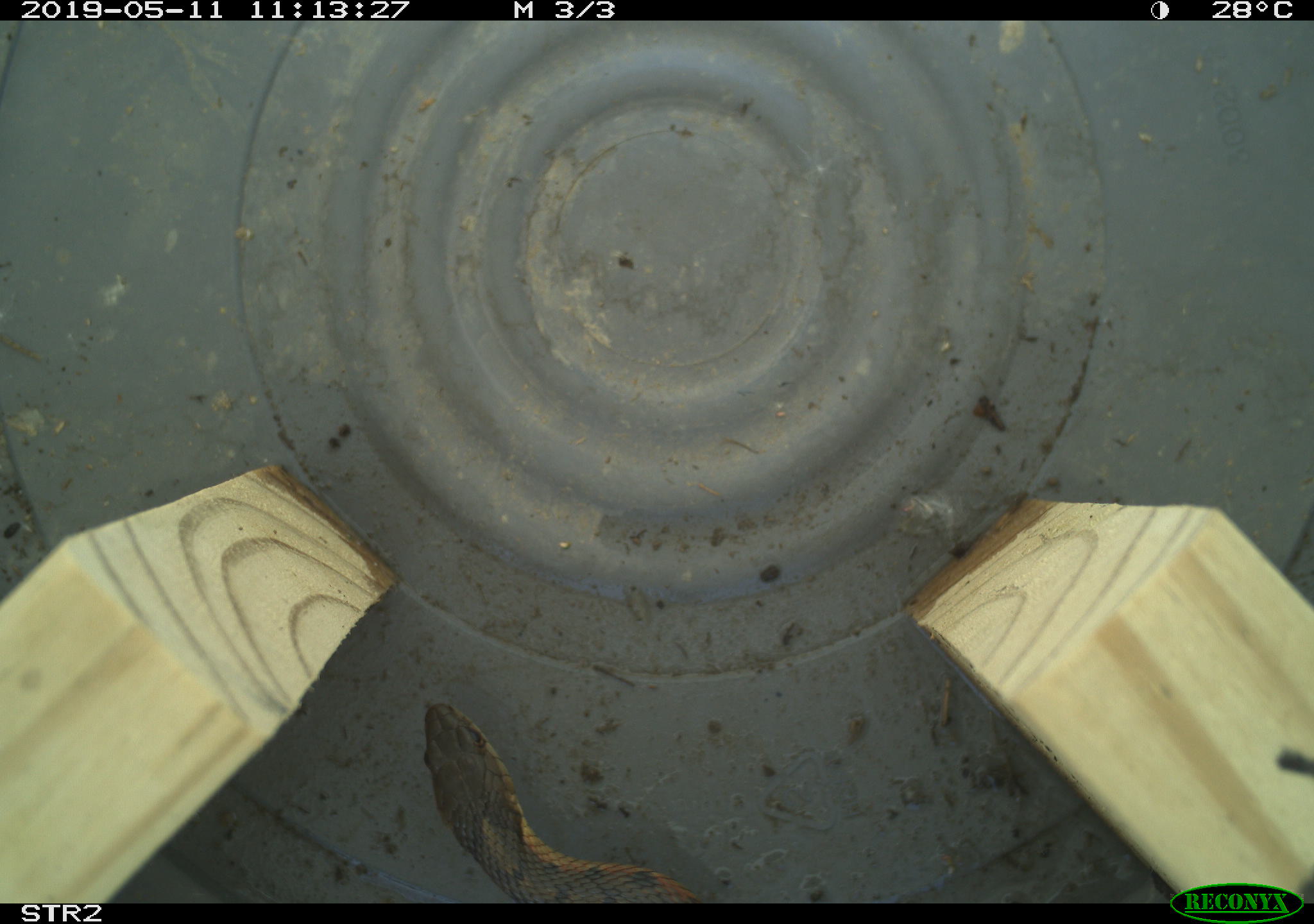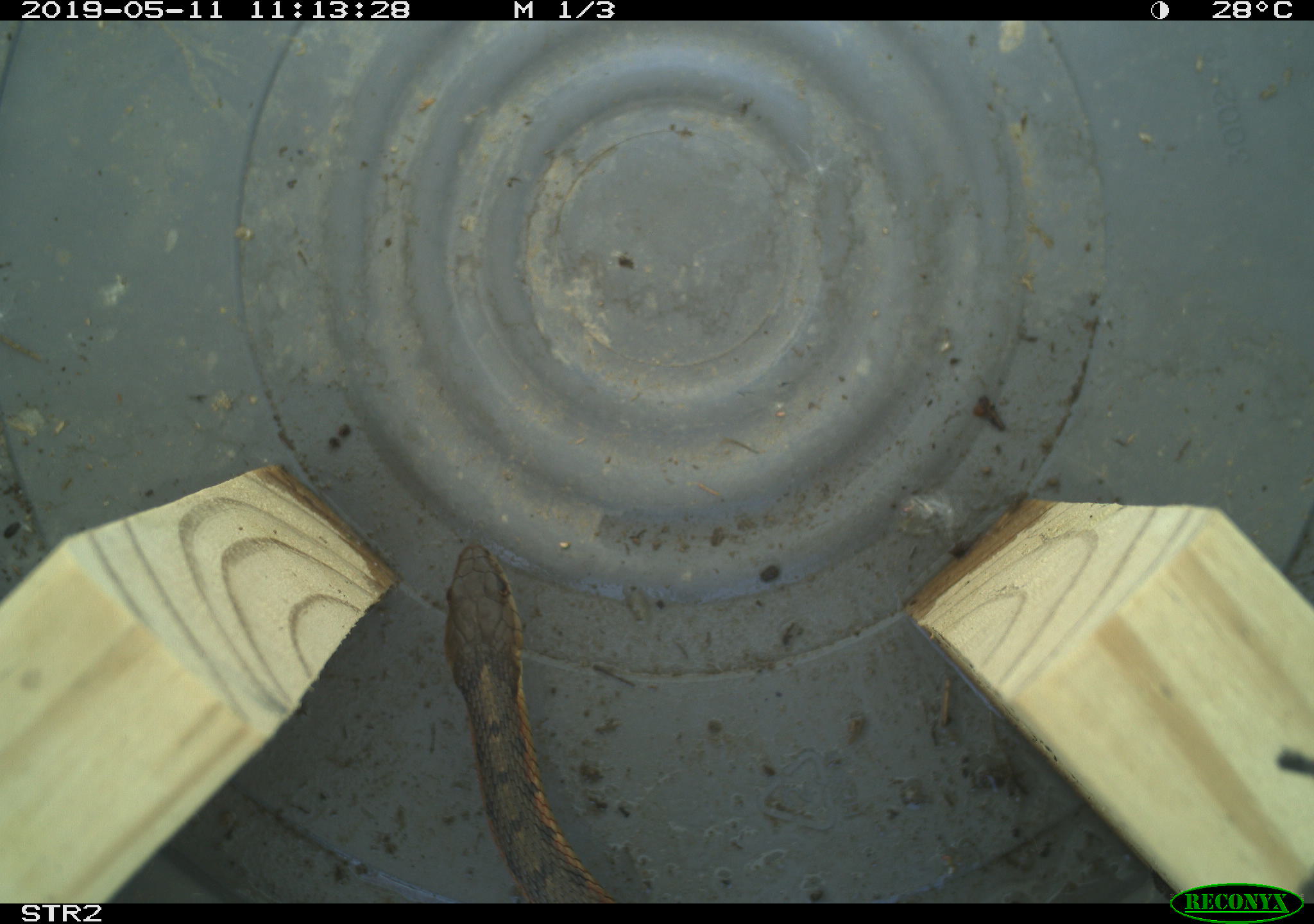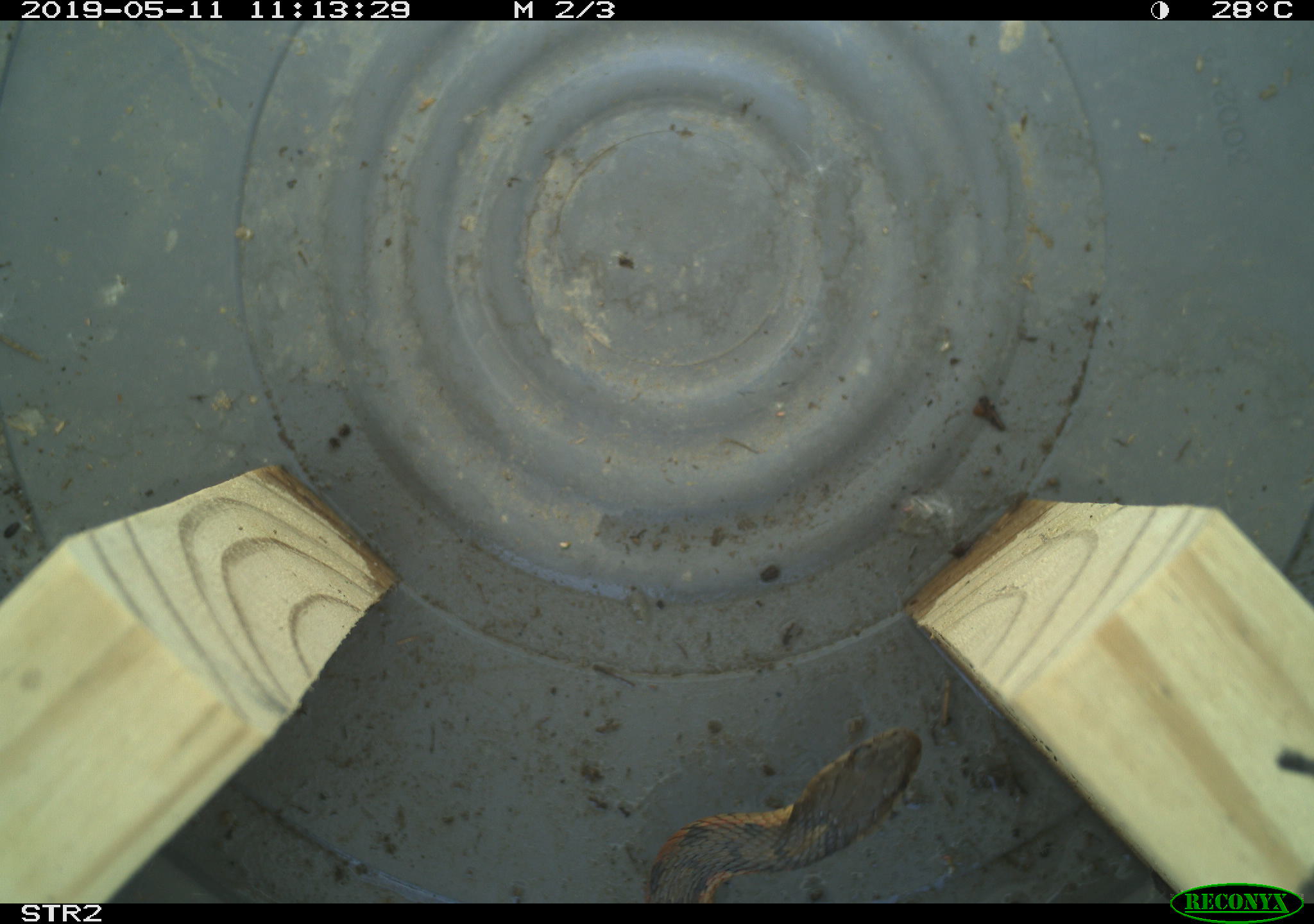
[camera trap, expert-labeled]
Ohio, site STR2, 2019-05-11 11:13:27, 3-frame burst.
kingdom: Animalia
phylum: Chordata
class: Reptilia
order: Squamata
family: Colubridae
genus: Thamnophis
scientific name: Thamnophis sirtalis sirtalis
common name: eastern gartersnake